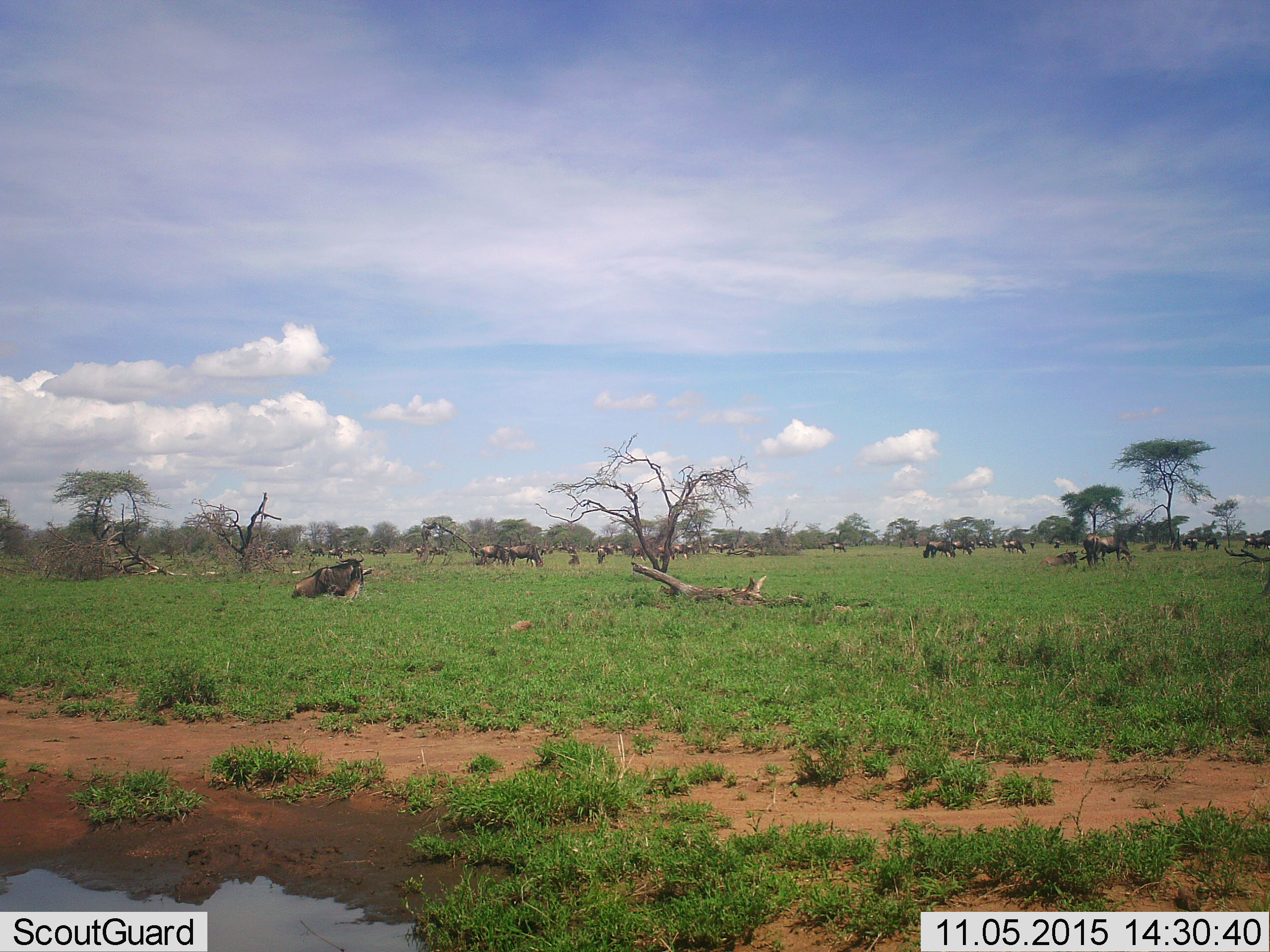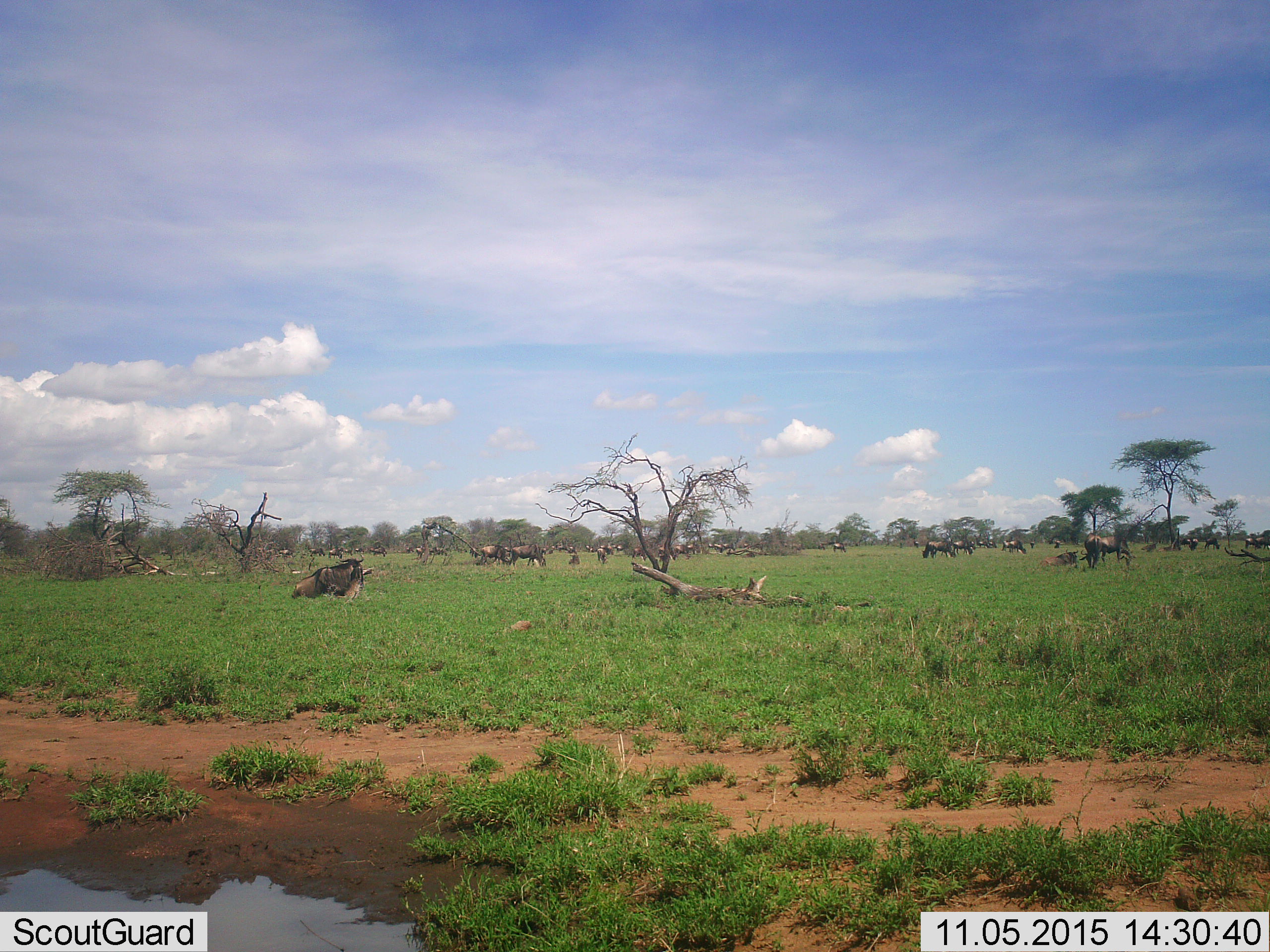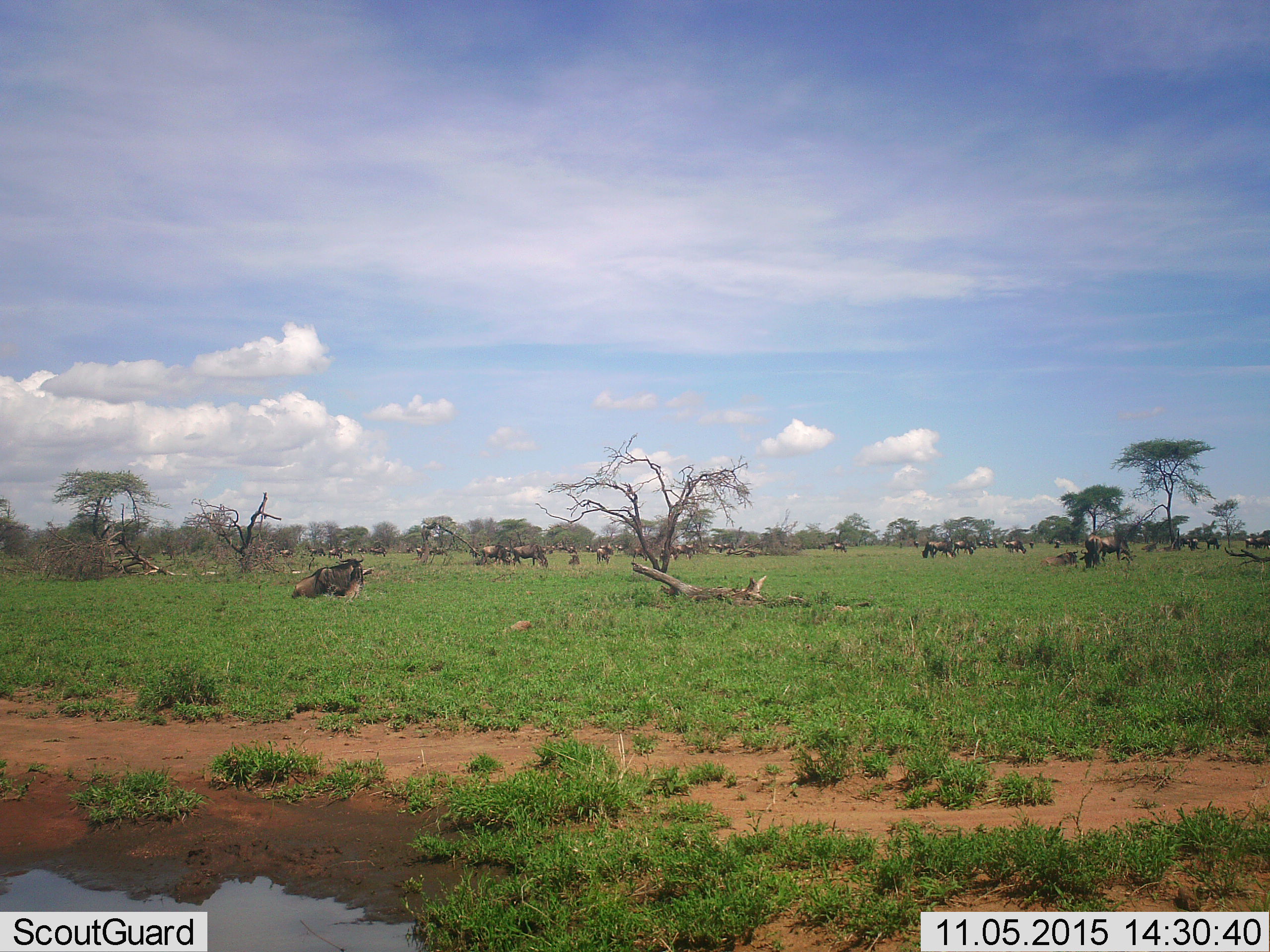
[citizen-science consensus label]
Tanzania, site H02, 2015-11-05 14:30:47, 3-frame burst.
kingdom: Animalia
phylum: Chordata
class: Mammalia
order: Artiodactyla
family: Bovidae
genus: Connochaetes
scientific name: Connochaetes taurinus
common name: blue wildebeest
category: wildebeest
Wildebeest (blue wildebeest) (Connochaetes taurinus), count 11-50. Behavior (volunteer vote fractions): standing 50%, resting 80%, moving 10%, interacting 0%. Young present (vote fraction): 0%. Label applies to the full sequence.